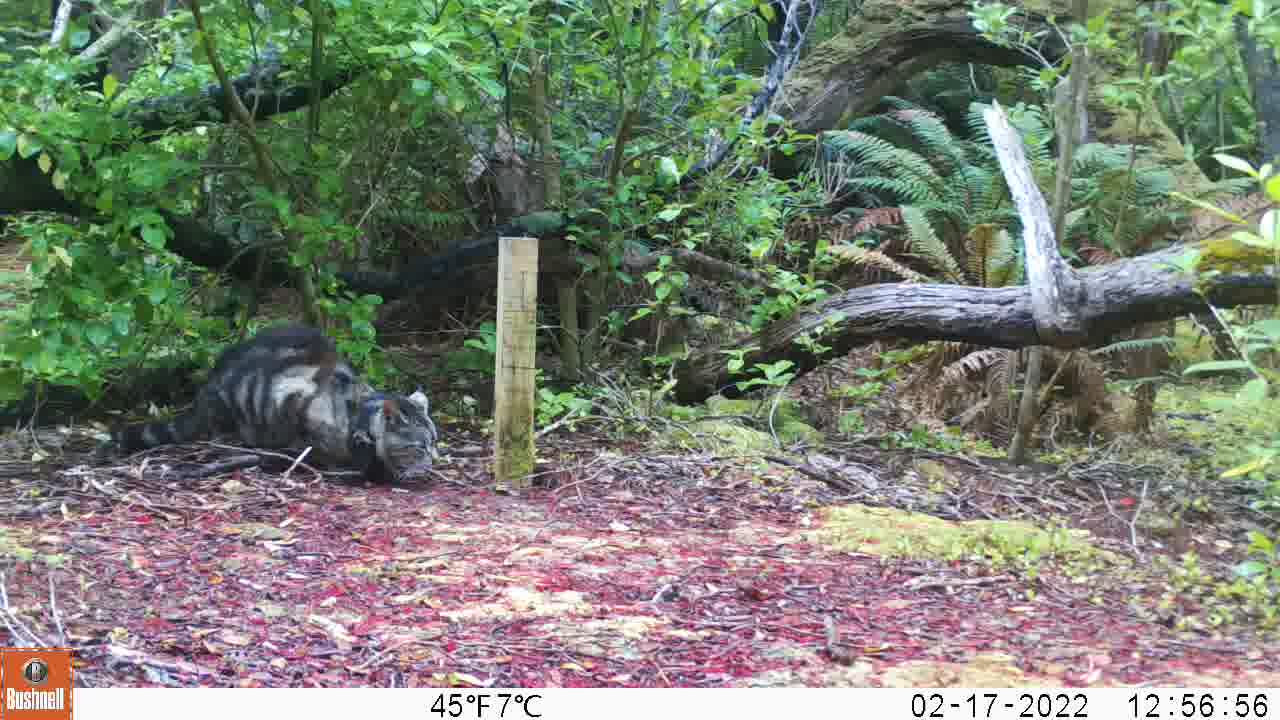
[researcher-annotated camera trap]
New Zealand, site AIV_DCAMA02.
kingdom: Animalia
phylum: Chordata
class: Mammalia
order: Carnivora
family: Felidae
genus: Felis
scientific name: Felis catus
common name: domestic cat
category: cat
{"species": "cat (domestic cat) (Felis catus)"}